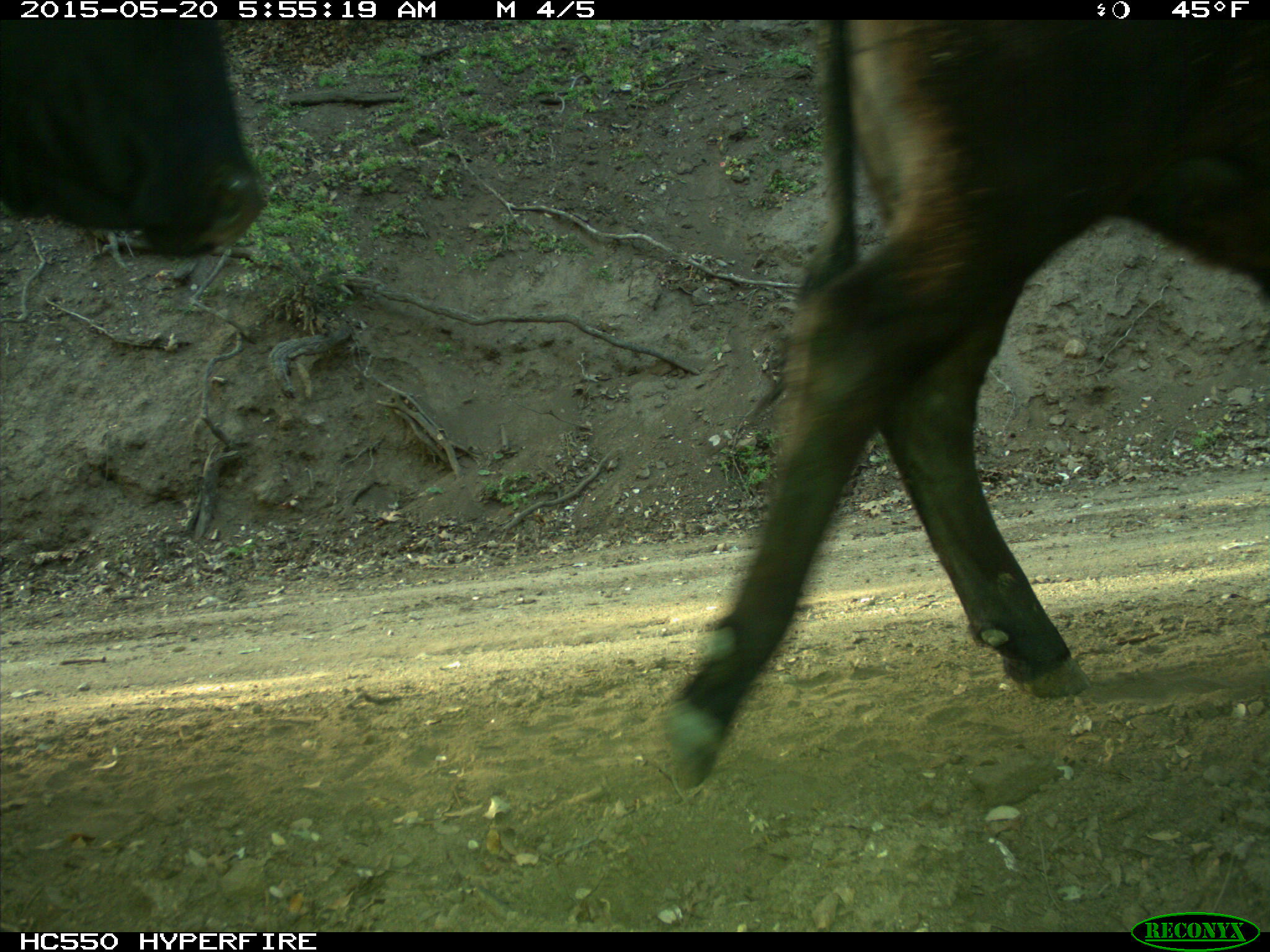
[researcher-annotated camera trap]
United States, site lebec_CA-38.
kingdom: Animalia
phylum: Chordata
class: Mammalia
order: Artiodactyla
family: Bovidae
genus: Bos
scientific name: Bos taurus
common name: domestic cow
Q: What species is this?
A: Bos taurus (domestic cow).